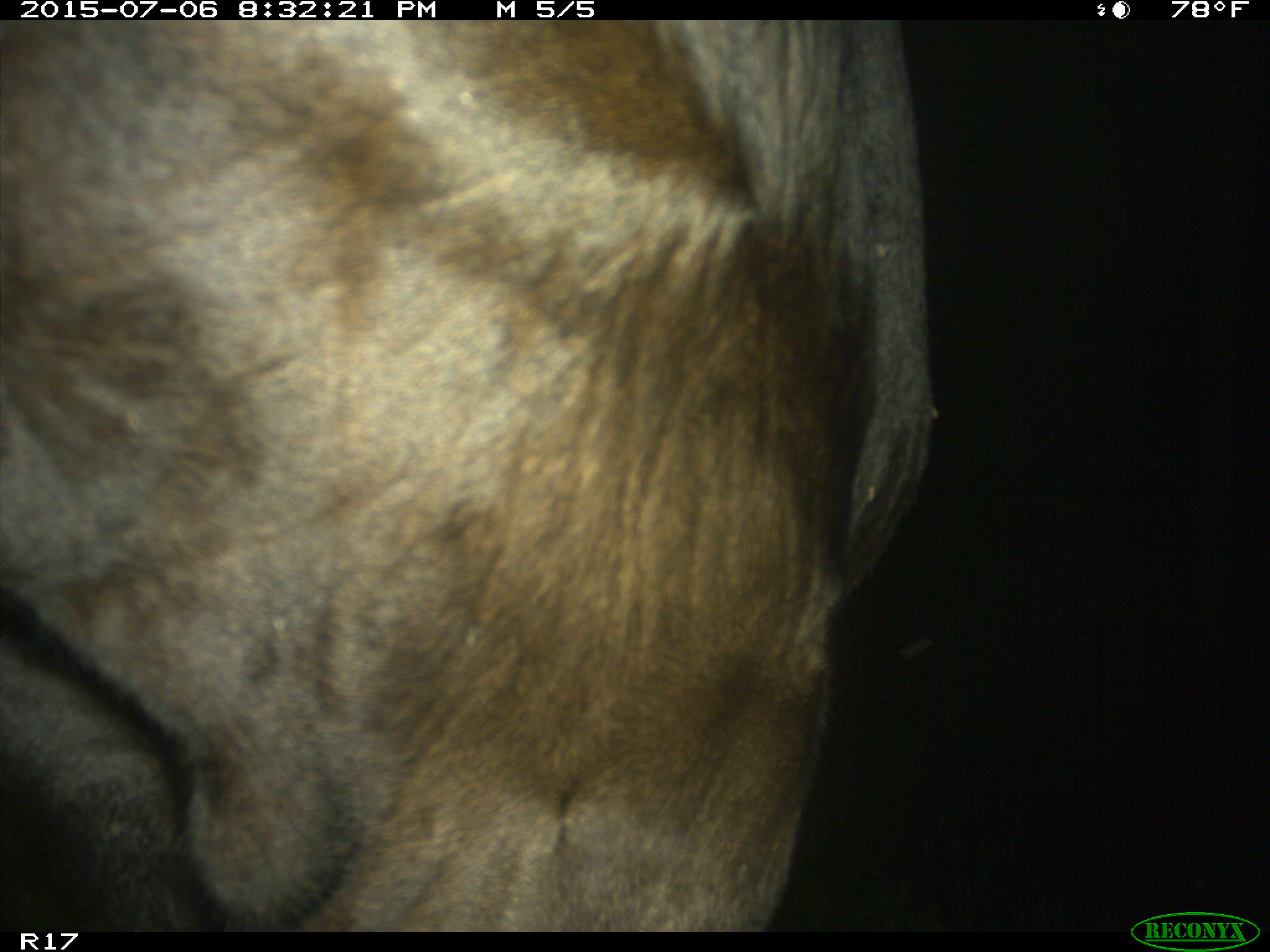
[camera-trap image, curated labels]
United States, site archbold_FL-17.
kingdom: Animalia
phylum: Chordata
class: Mammalia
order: Artiodactyla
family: Bovidae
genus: Bos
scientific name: Bos taurus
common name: domestic cow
Bos taurus (domestic cow).